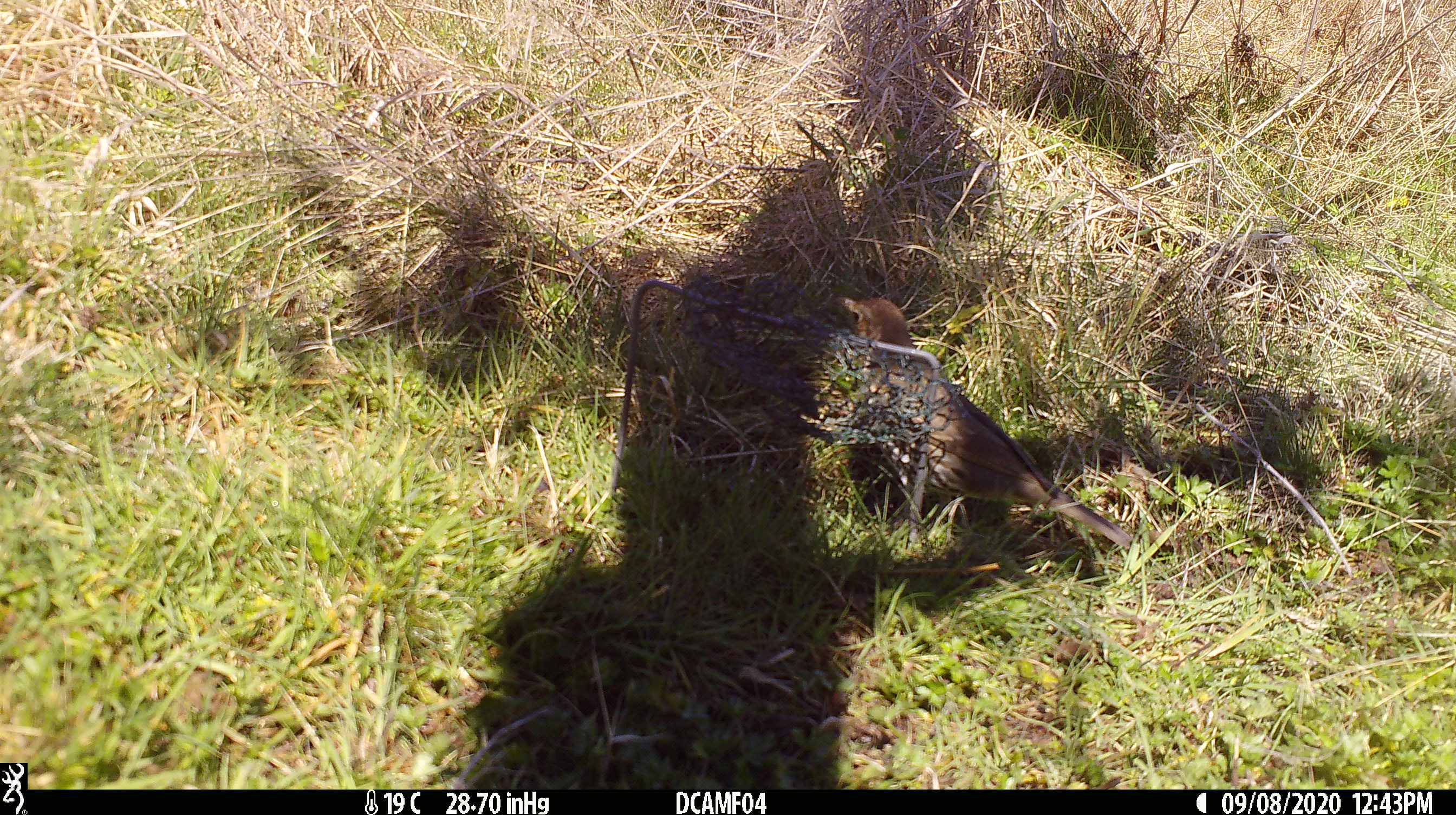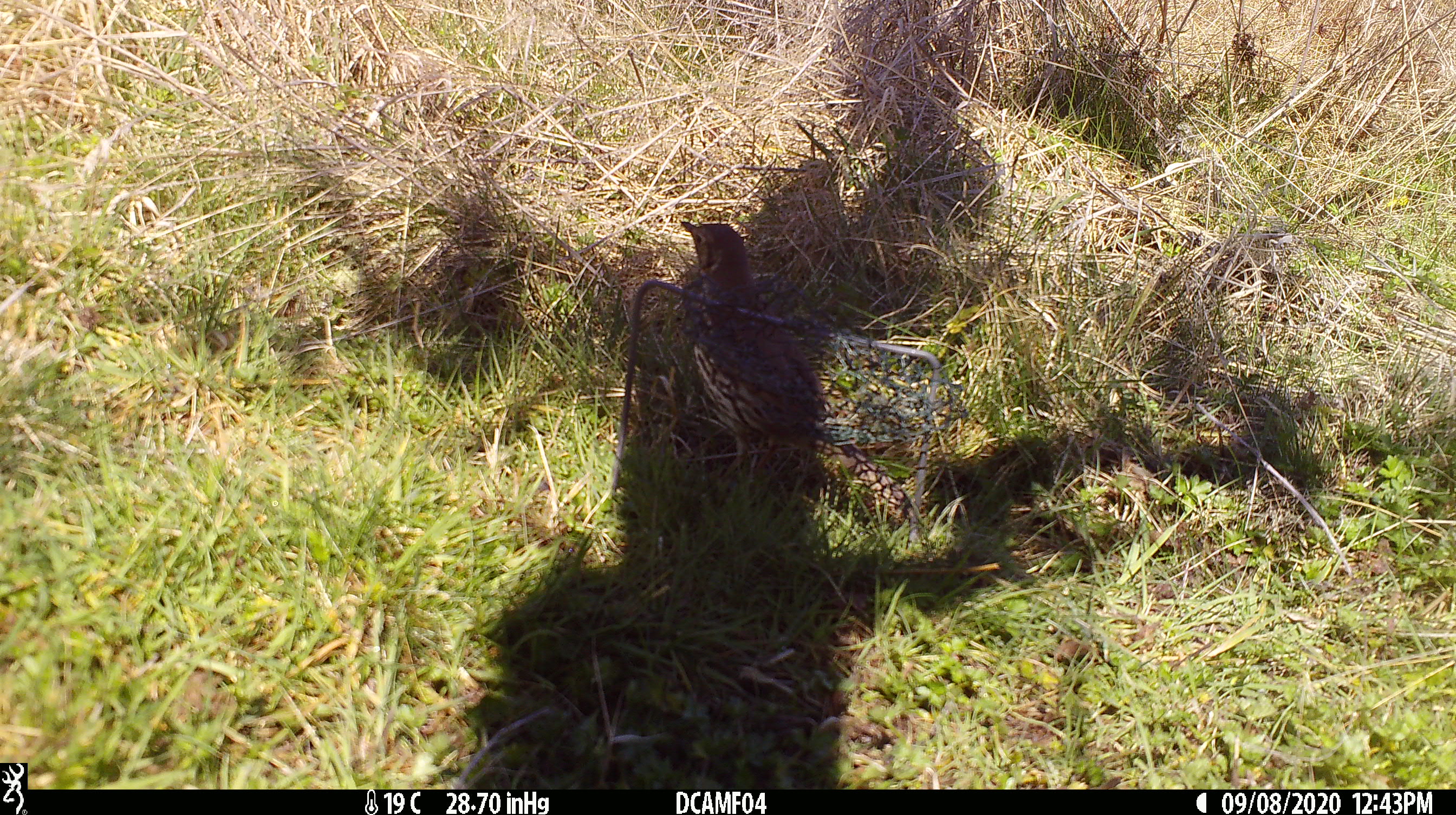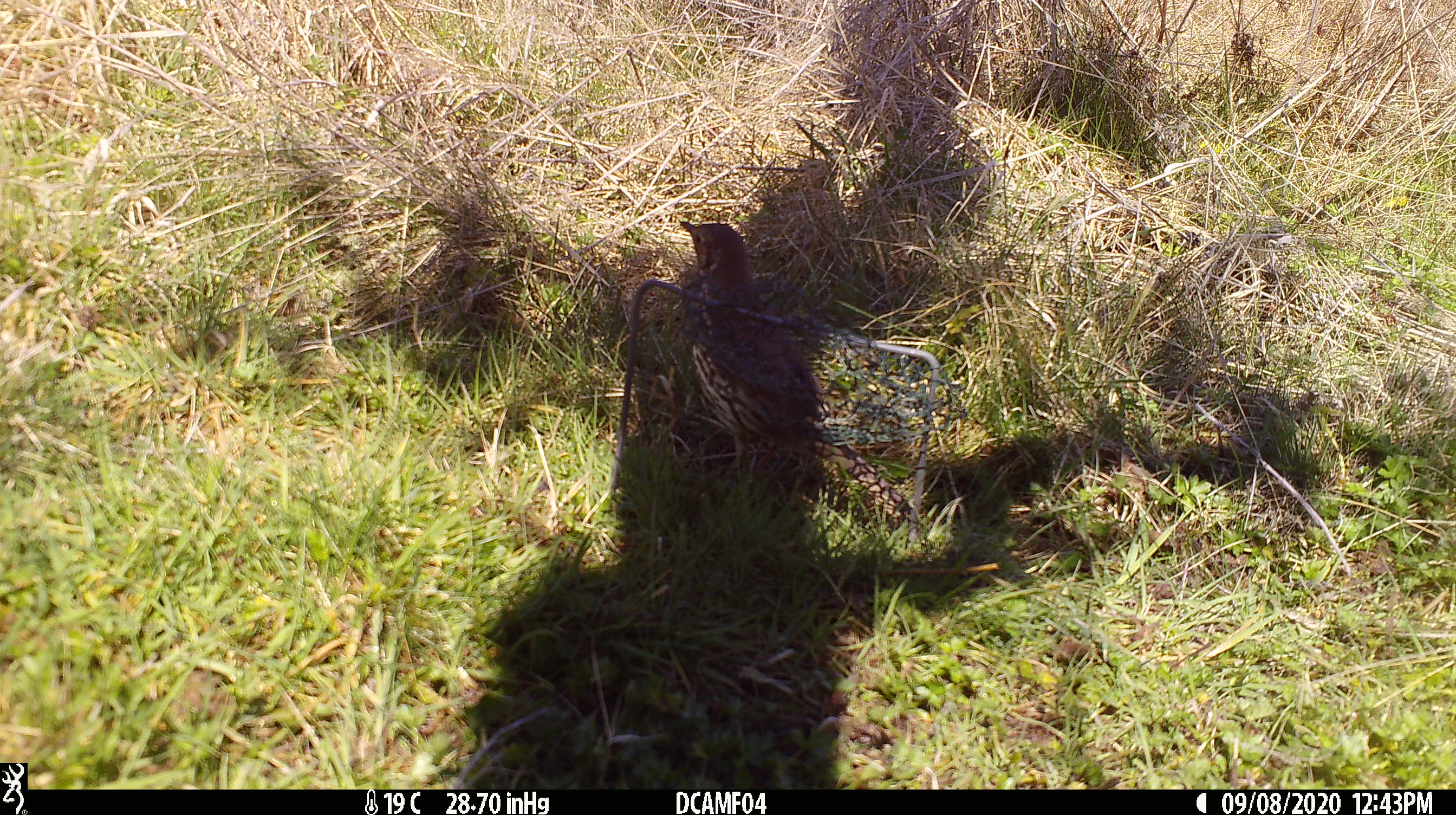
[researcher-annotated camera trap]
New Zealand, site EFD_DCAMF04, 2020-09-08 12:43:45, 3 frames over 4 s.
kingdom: Animalia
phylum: Chordata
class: Aves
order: Passeriformes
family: Turdidae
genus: Turdus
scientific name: Turdus philomelos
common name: song thrush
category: thrush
Thrush (song thrush) (Turdus philomelos).